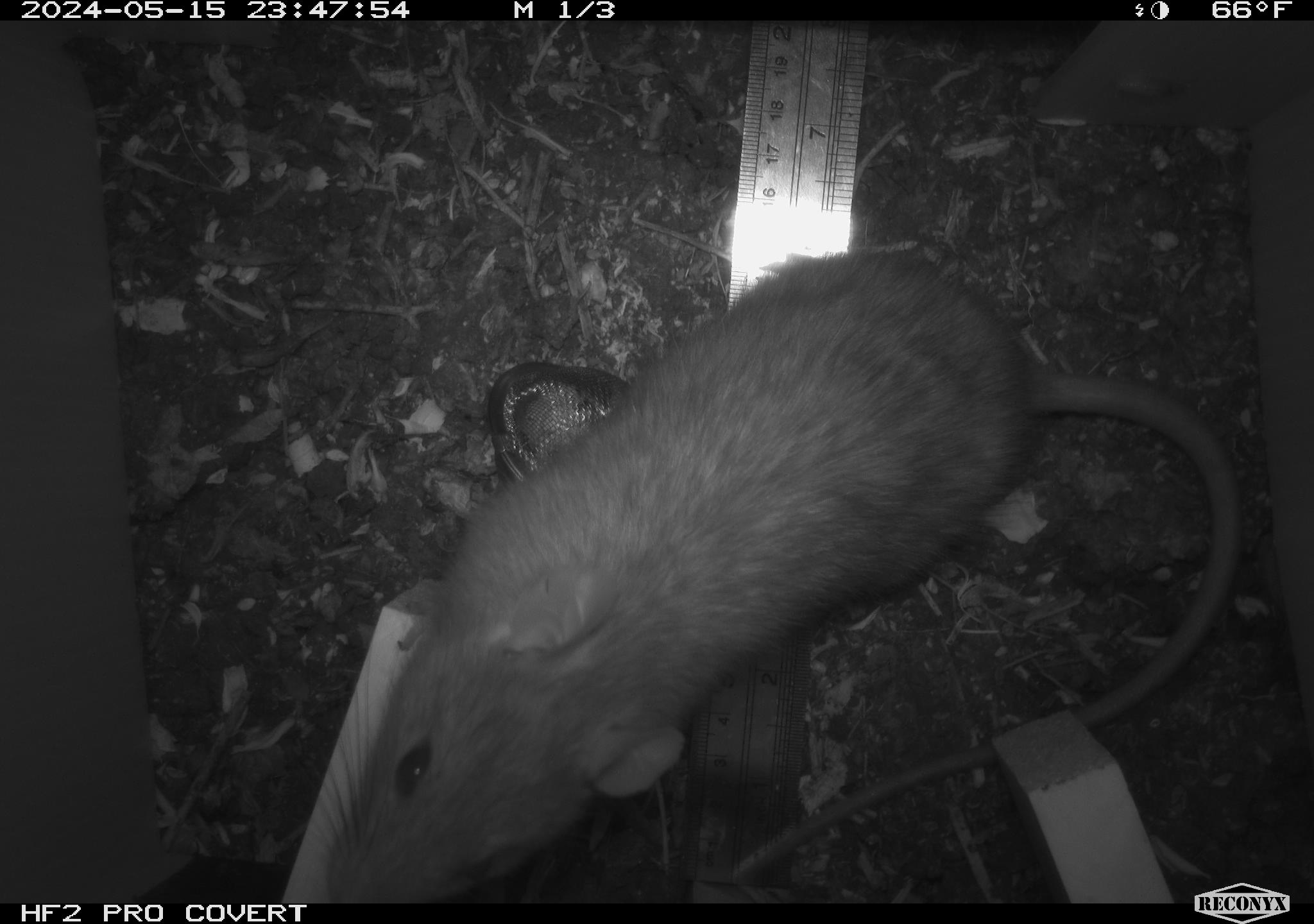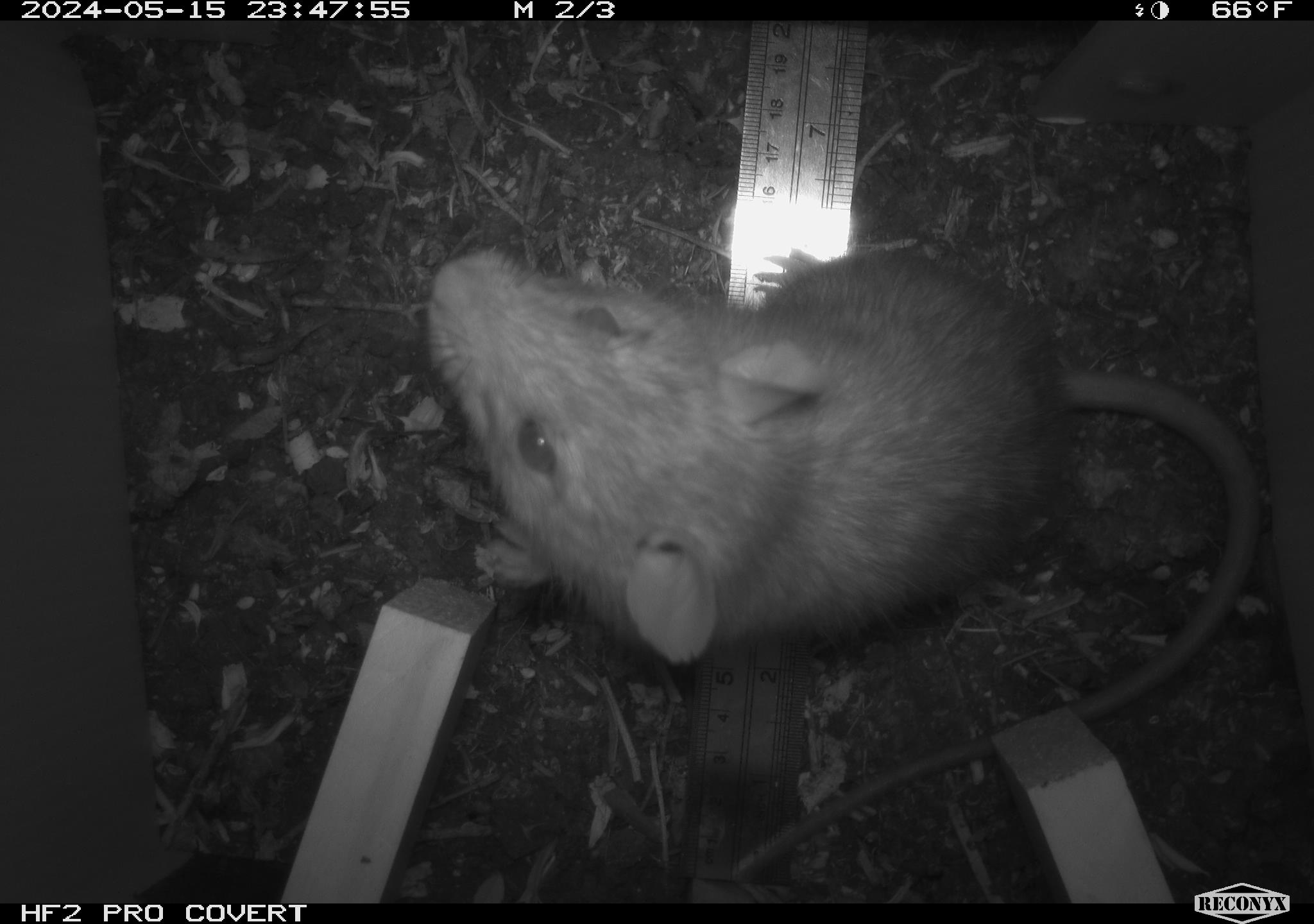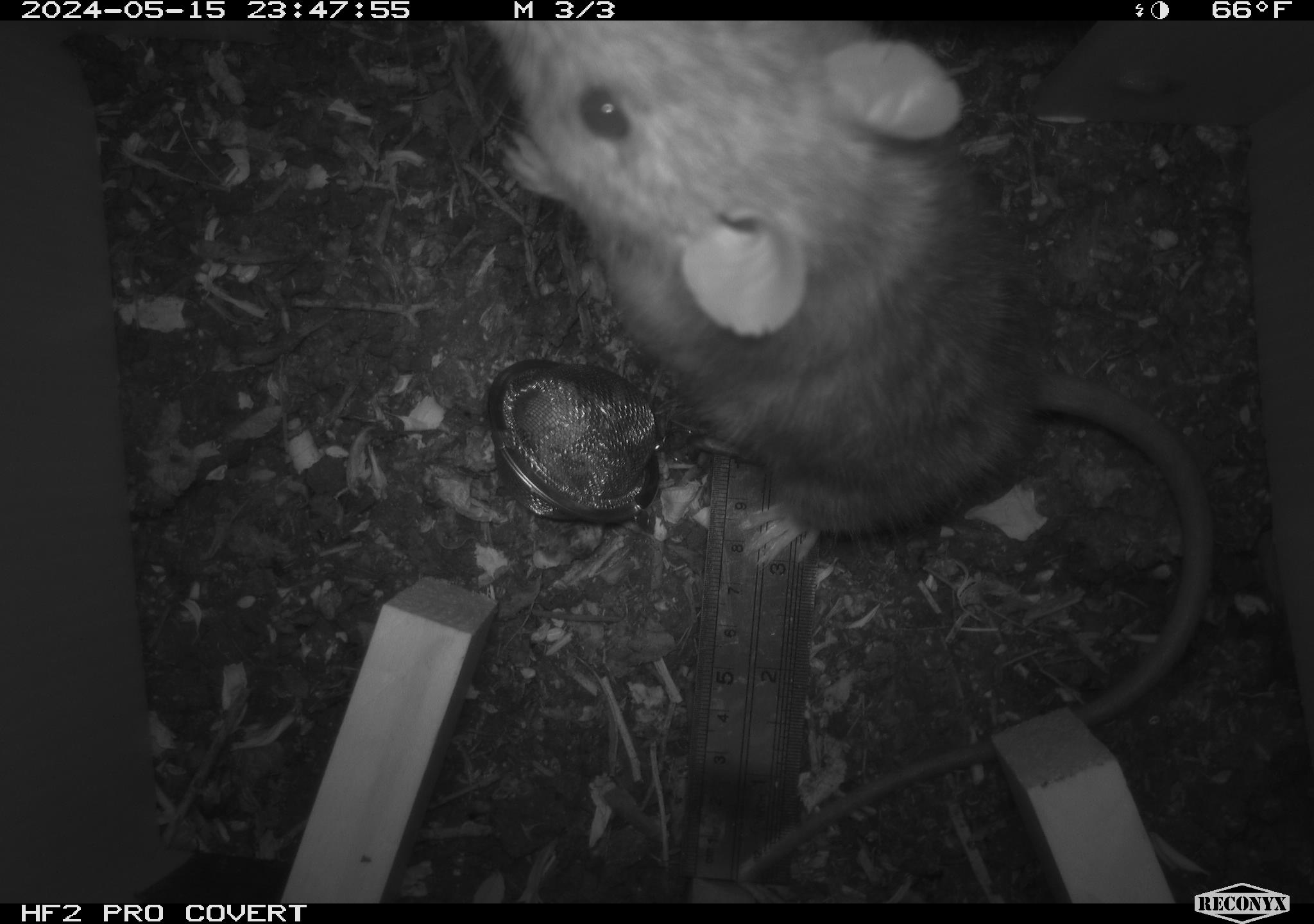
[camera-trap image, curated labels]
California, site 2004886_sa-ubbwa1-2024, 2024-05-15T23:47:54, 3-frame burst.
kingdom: Animalia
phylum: Chordata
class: Mammalia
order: Rodentia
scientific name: Rodentia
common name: woodrat or rat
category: woodrat or rat species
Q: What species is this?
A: Woodrat or rat species (woodrat or rat) (Rodentia).